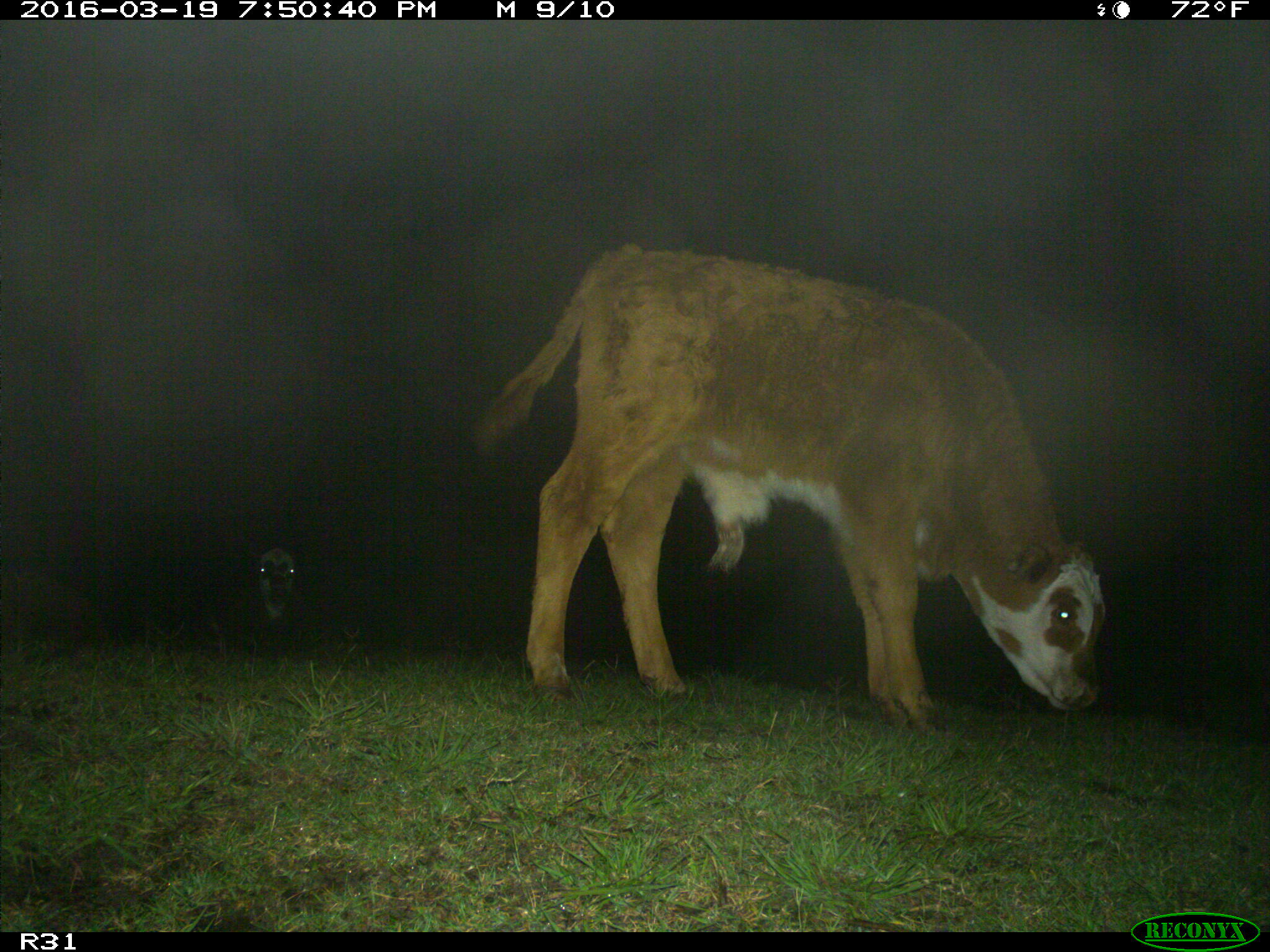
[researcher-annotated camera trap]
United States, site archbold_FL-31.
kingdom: Animalia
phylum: Chordata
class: Mammalia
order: Artiodactyla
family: Bovidae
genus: Bos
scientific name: Bos taurus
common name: domestic cow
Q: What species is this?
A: Bos taurus (domestic cow).